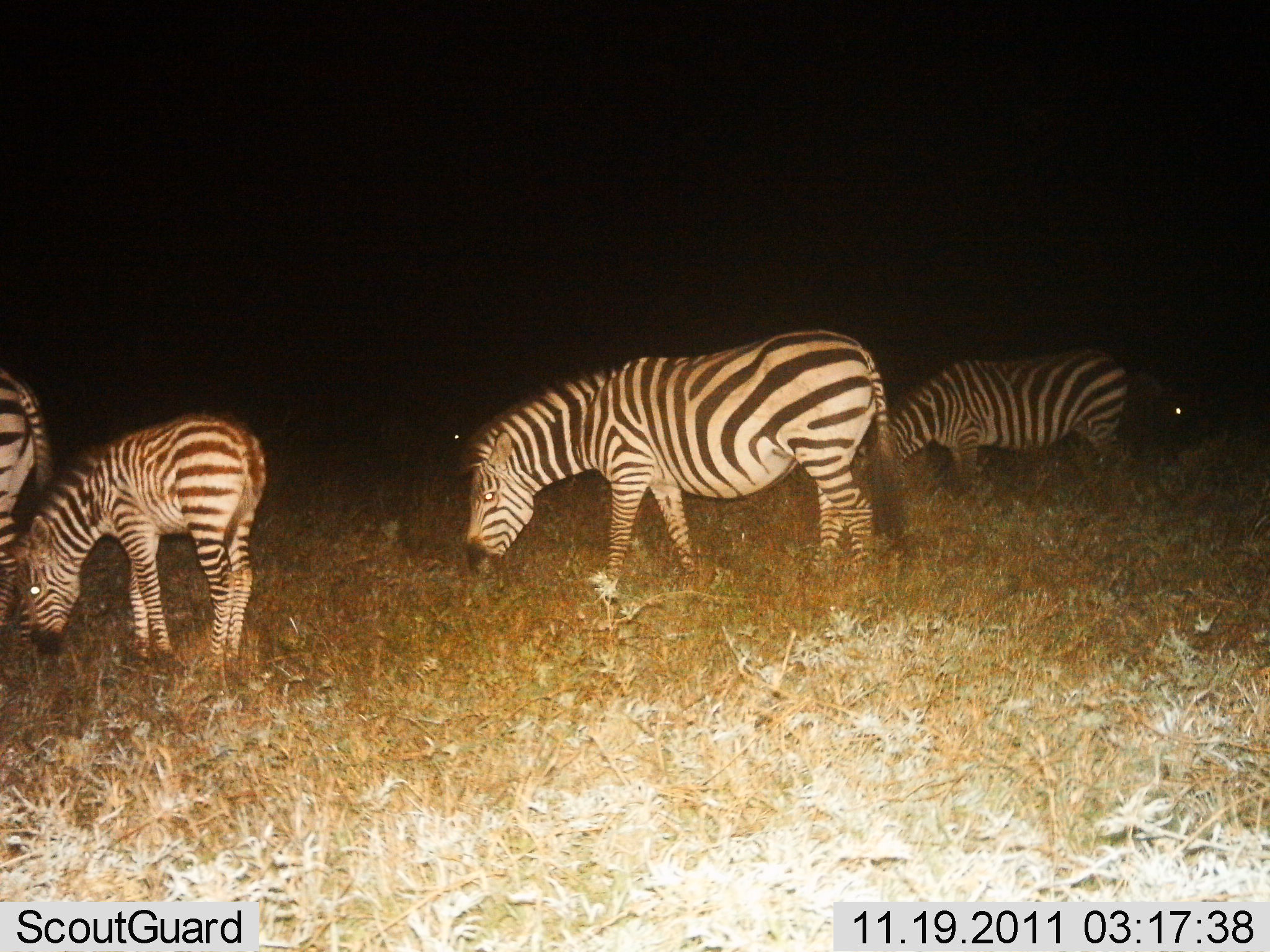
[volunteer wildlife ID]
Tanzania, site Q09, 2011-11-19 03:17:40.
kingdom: Animalia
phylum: Chordata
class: Mammalia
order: Perissodactyla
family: Equidae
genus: Equus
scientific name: Equus quagga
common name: plains zebra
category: zebra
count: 5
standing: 8%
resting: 0%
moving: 0%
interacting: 0%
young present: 67%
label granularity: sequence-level